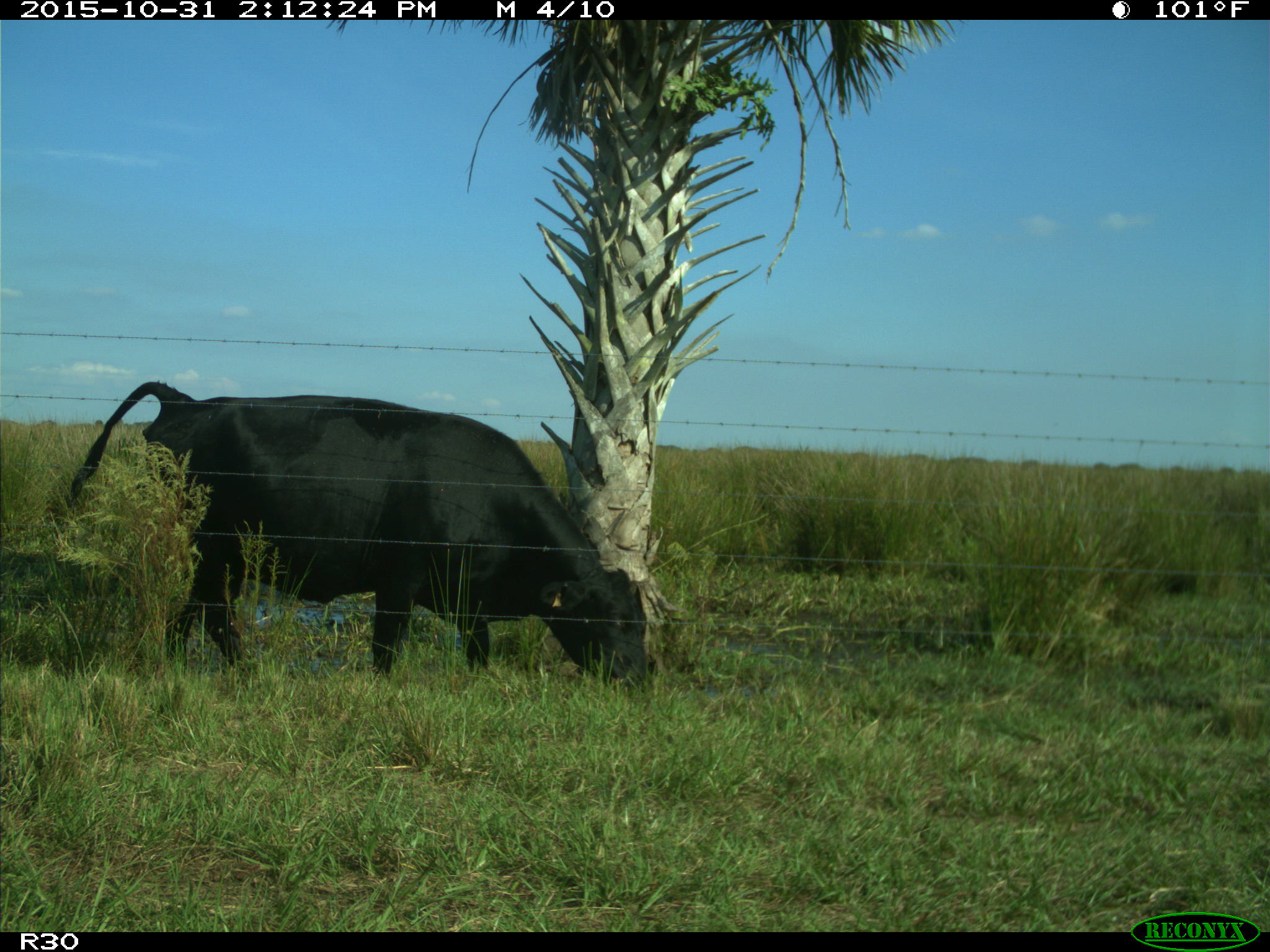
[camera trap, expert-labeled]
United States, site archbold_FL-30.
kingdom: Animalia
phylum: Chordata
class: Mammalia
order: Artiodactyla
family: Bovidae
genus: Bos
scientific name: Bos taurus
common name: domestic cow